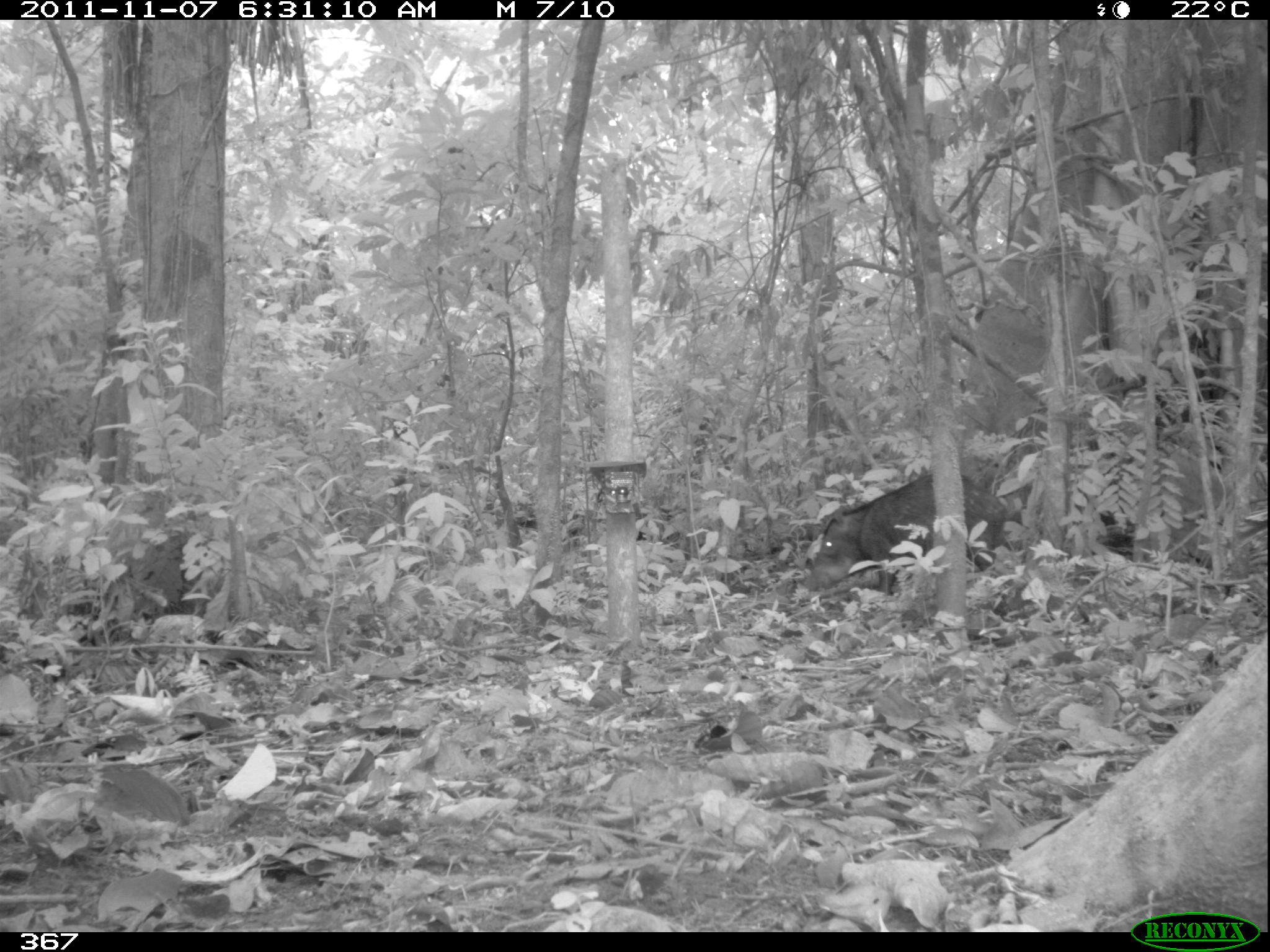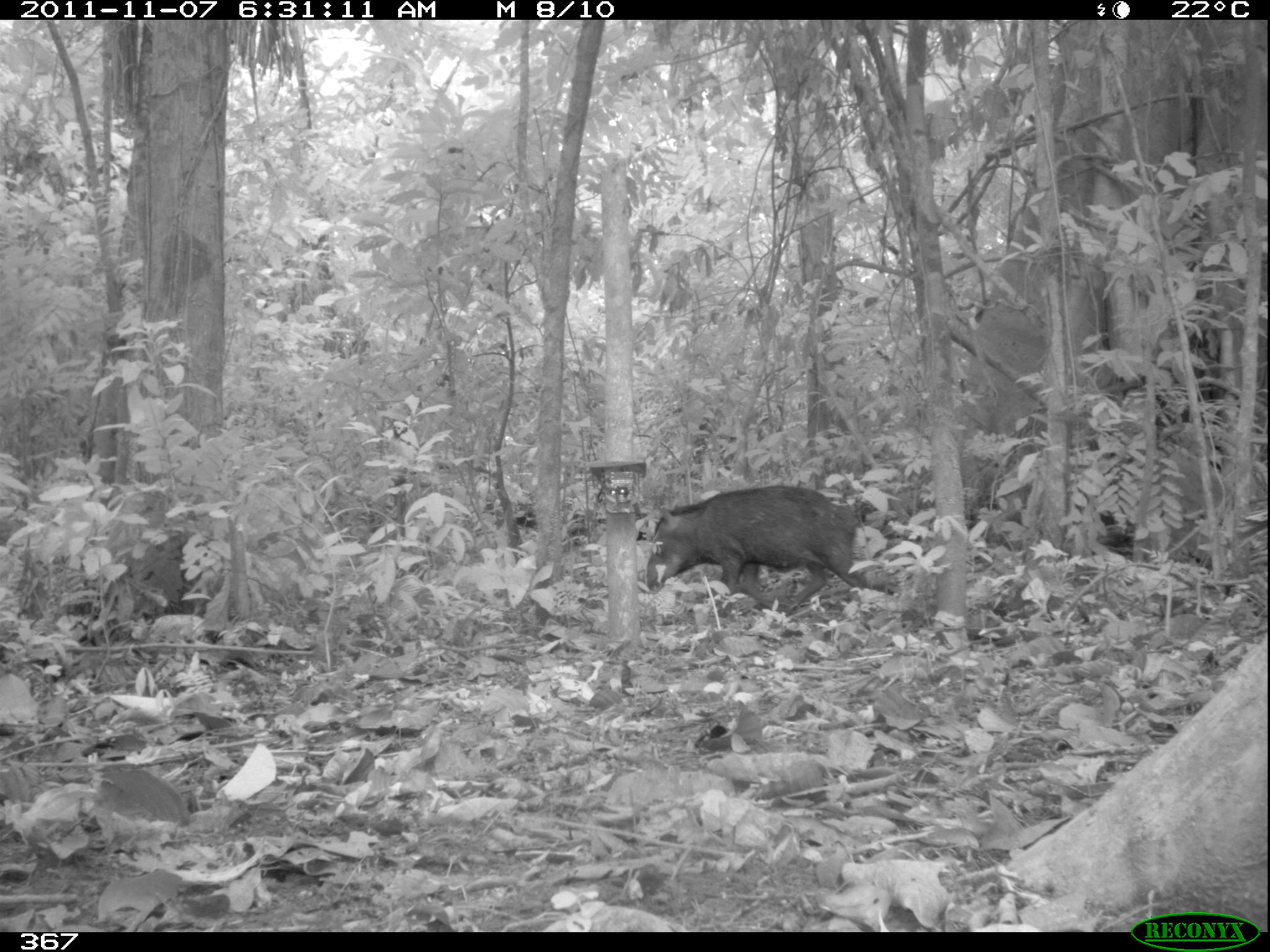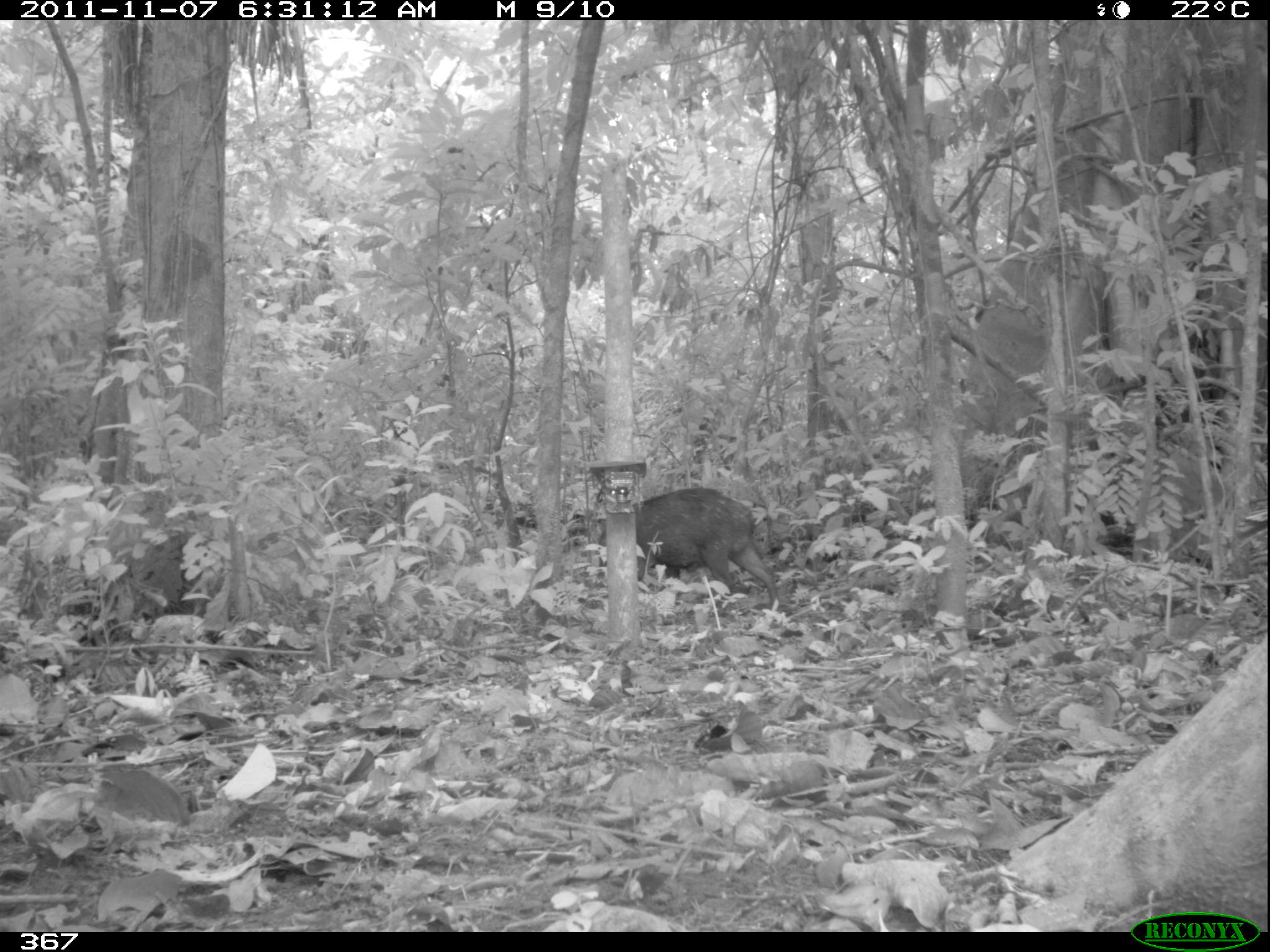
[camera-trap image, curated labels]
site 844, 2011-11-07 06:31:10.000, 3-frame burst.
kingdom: Animalia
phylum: Chordata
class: Mammalia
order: Artiodactyla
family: Tayassuidae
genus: Tayassu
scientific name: Tayassu pecari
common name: white-lipped peccary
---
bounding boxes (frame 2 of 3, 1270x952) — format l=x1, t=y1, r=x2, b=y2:
tayassu pecari: l=642, t=481, r=870, b=614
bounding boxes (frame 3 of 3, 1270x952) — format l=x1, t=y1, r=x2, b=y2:
tayassu pecari: l=596, t=485, r=782, b=612